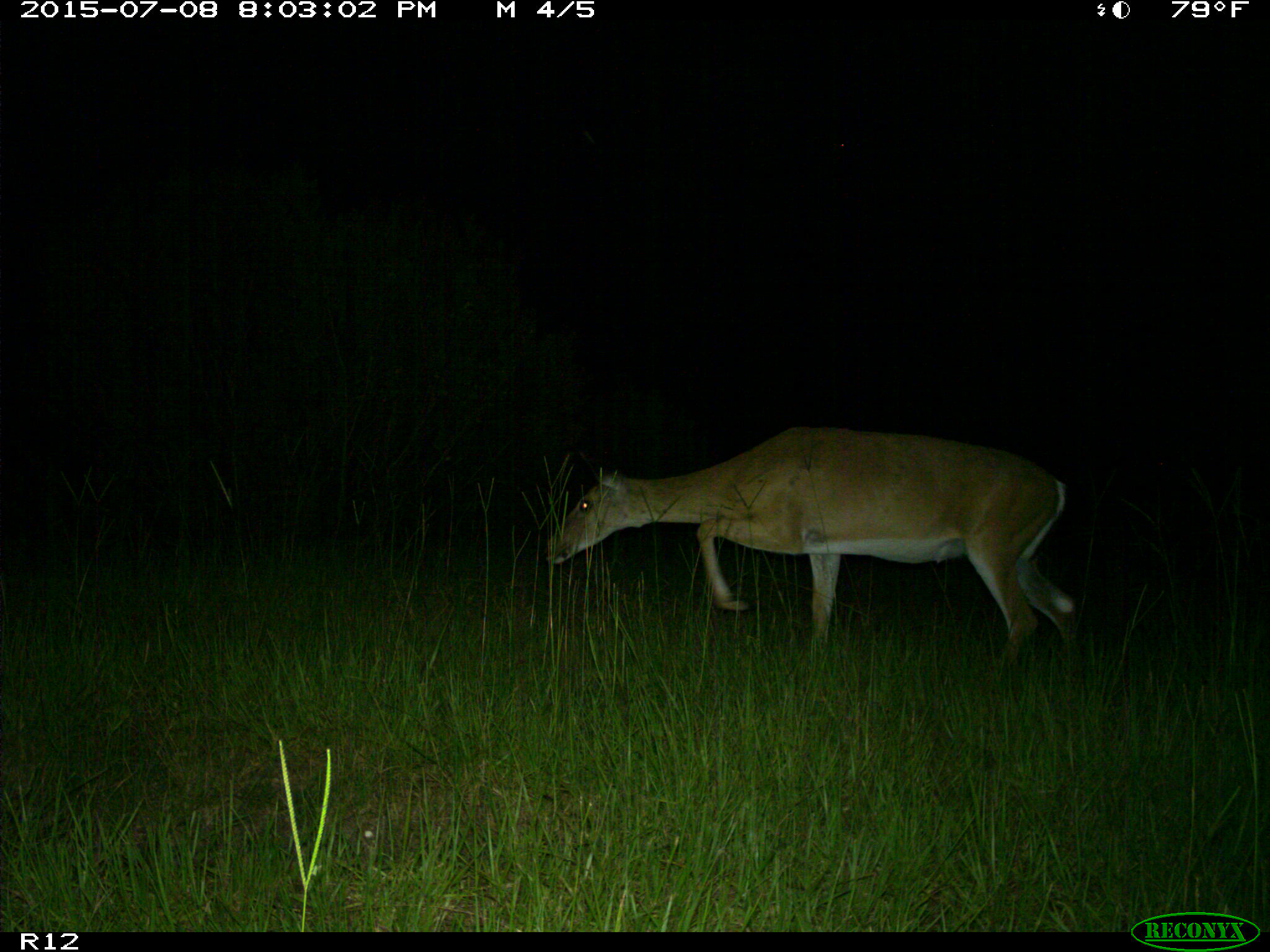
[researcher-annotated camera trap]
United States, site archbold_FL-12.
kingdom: Animalia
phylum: Chordata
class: Mammalia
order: Artiodactyla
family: Cervidae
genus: Odocoileus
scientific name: Odocoileus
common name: deer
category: unidentified deer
Unidentified deer (deer) (Odocoileus).